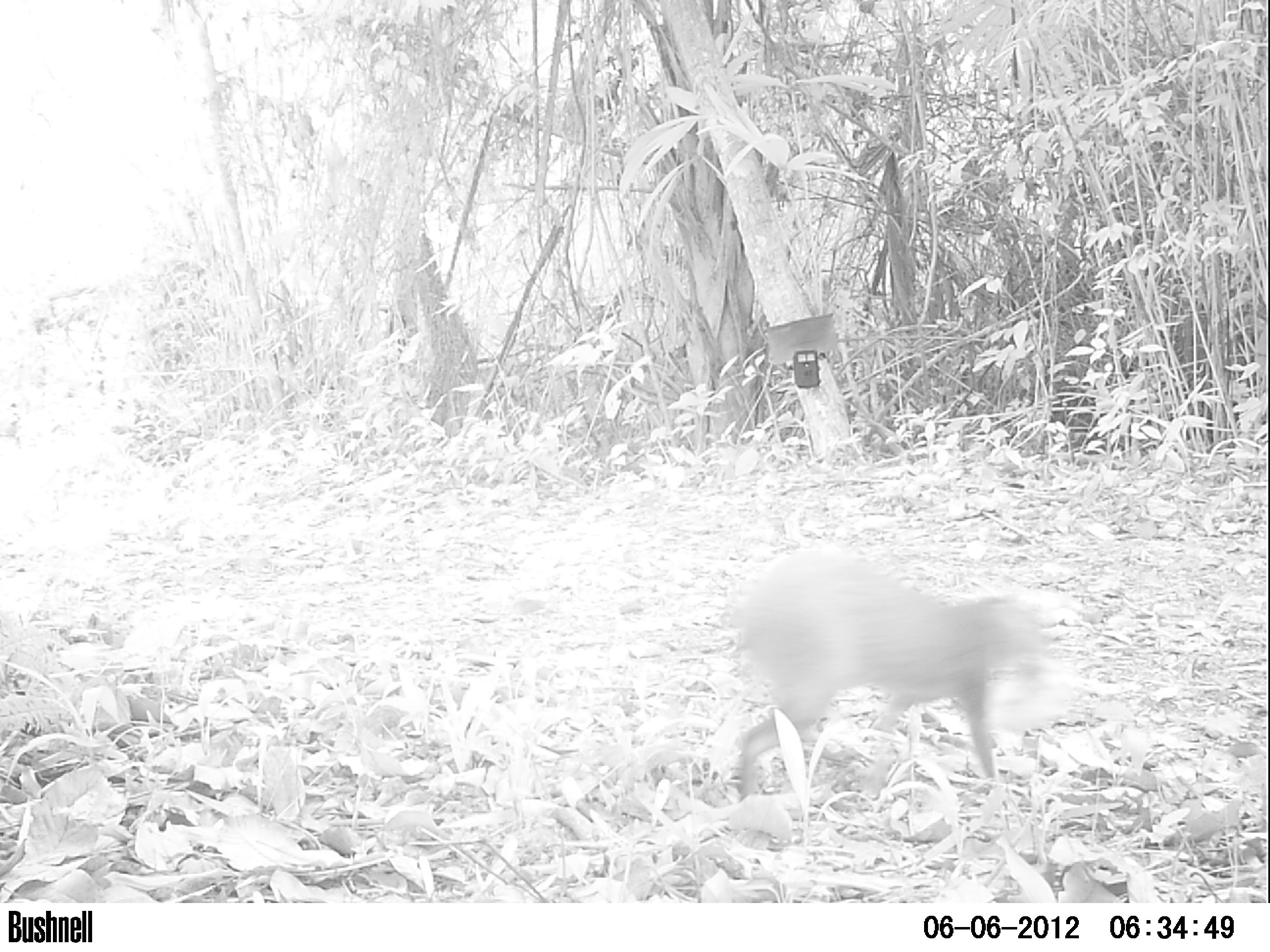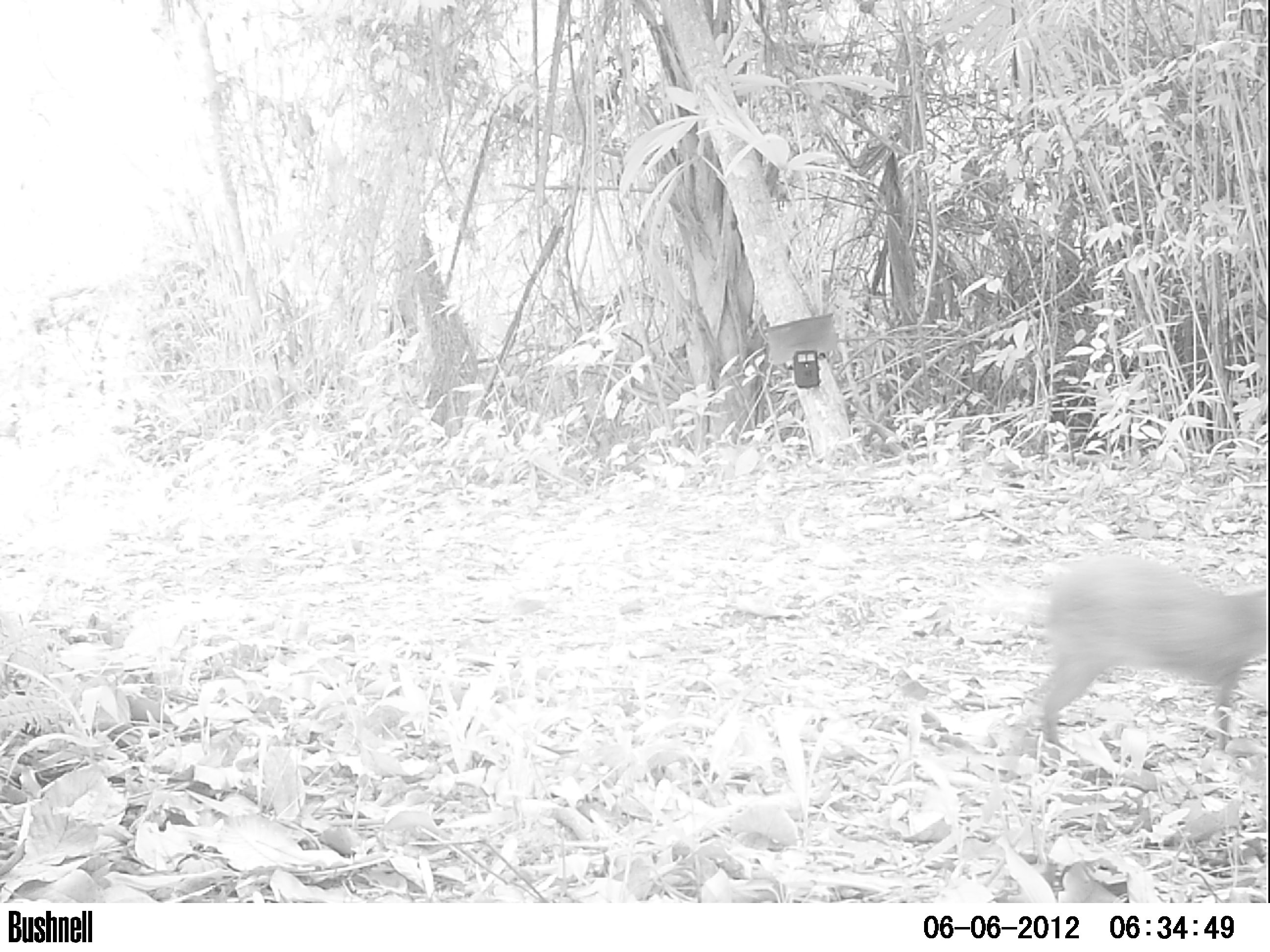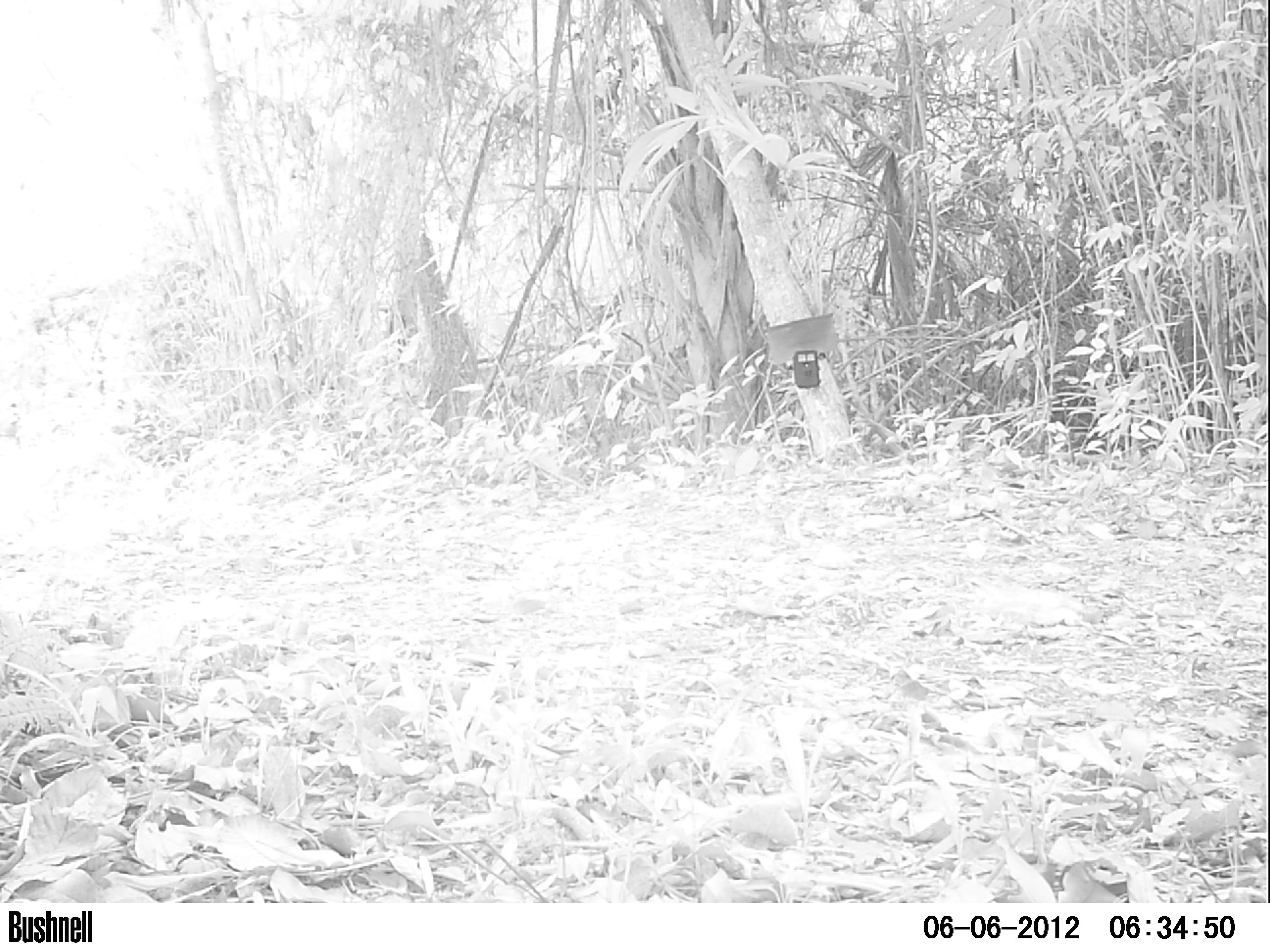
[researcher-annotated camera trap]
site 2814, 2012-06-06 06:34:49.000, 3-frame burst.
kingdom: Animalia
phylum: Chordata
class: Mammalia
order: Rodentia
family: Dasyproctidae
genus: Dasyprocta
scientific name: Dasyprocta punctata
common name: central american agouti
Dasyprocta punctata (central american agouti), count 1, age adult.